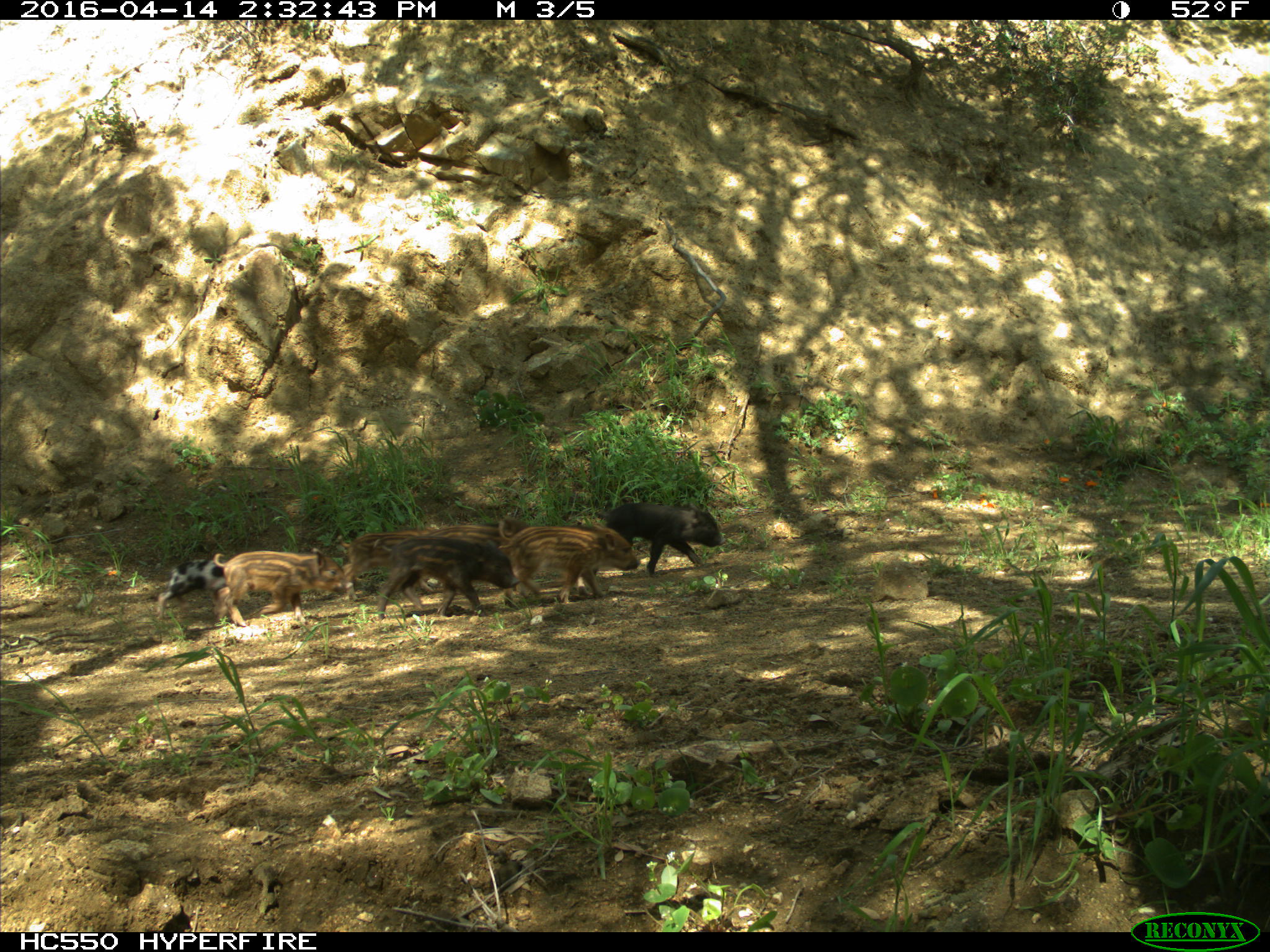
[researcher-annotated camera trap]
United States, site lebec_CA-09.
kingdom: Animalia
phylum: Chordata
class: Mammalia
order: Artiodactyla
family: Suidae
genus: Sus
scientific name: Sus scrofa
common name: wild boar